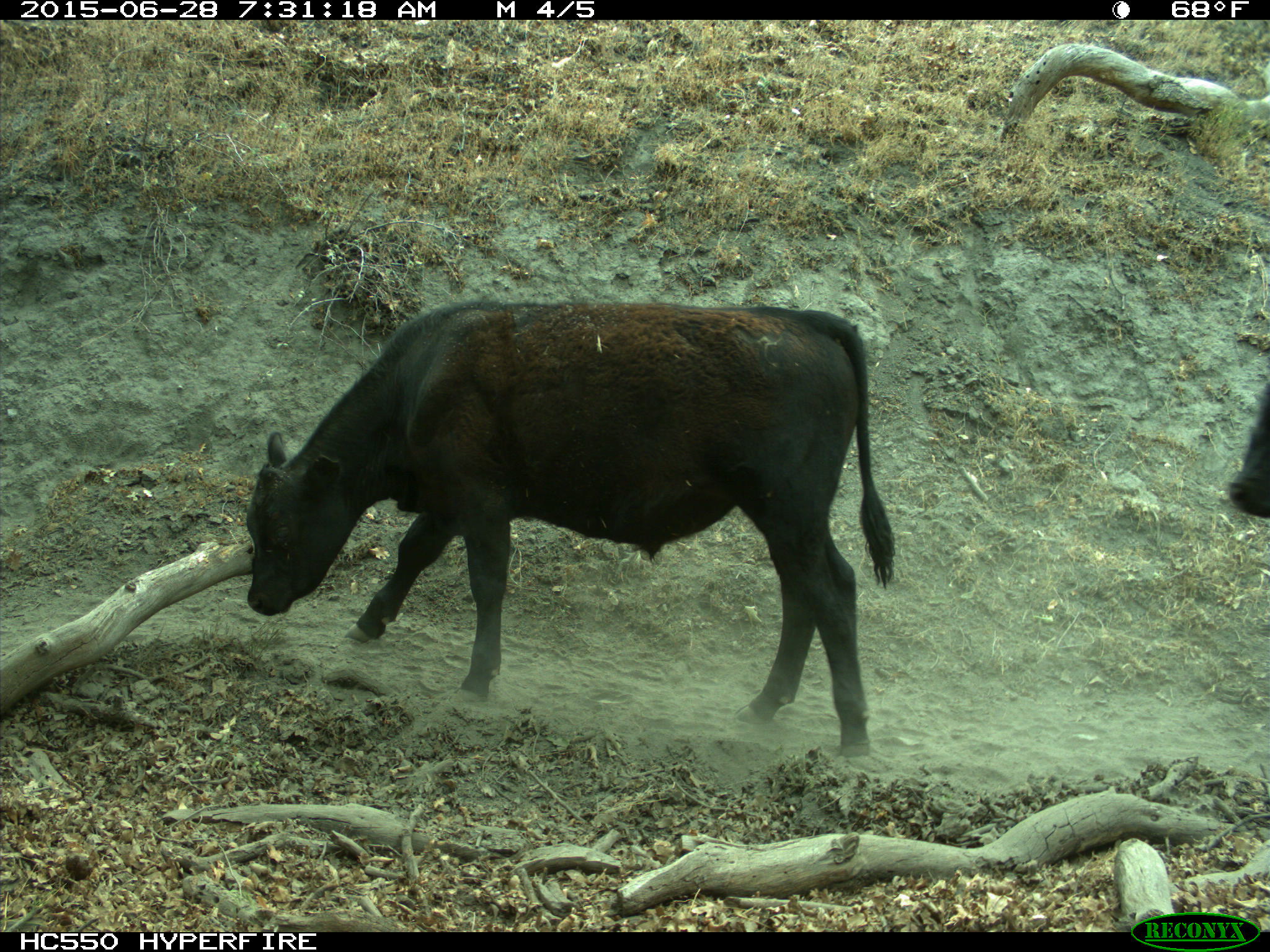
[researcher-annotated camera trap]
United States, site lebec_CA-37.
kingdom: Animalia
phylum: Chordata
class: Mammalia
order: Artiodactyla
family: Bovidae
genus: Bos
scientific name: Bos taurus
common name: domestic cow